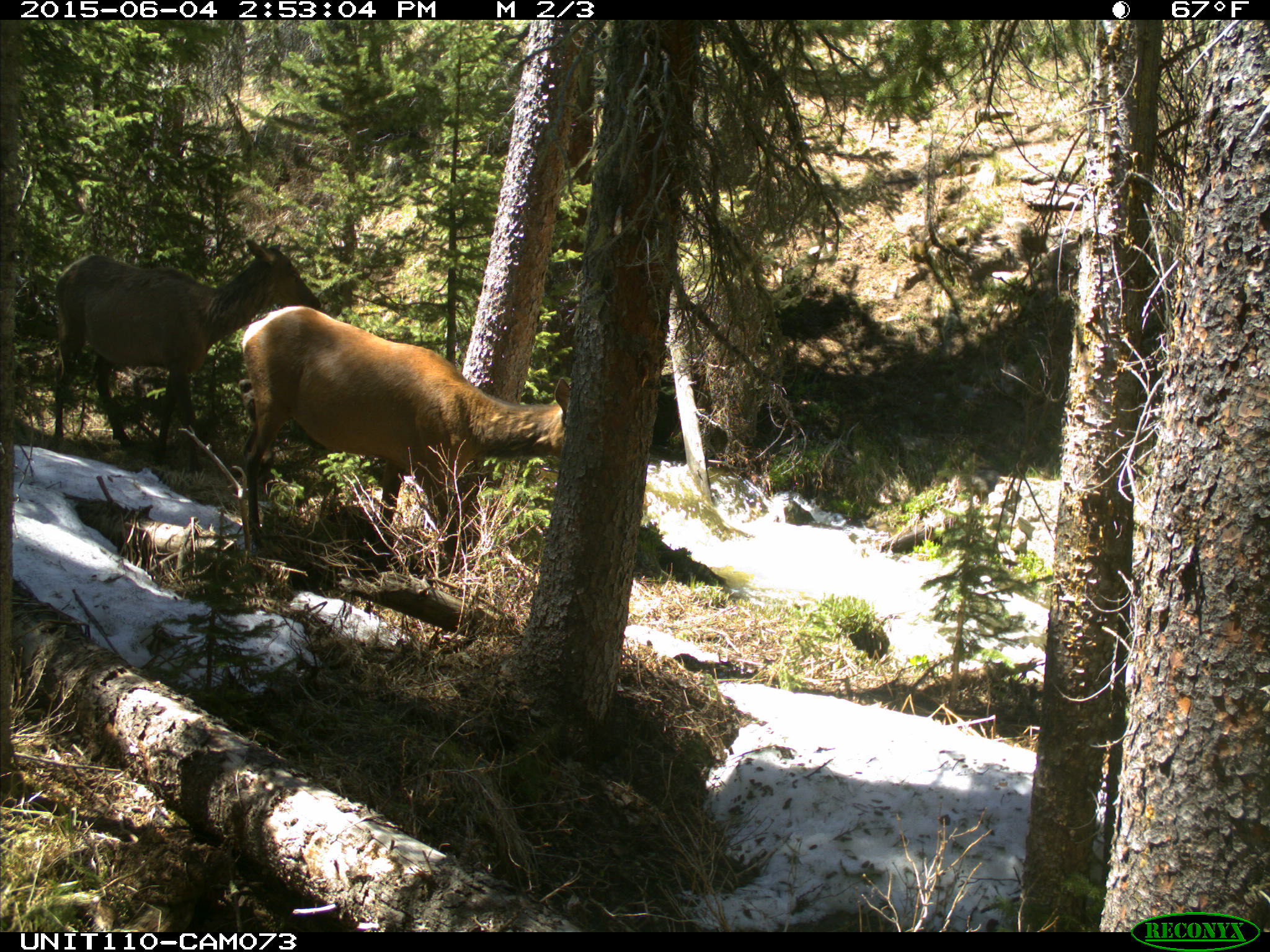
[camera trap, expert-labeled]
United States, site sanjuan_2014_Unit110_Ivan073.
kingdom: Animalia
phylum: Chordata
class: Mammalia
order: Artiodactyla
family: Cervidae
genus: Cervus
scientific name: Cervus elaphus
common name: red deer